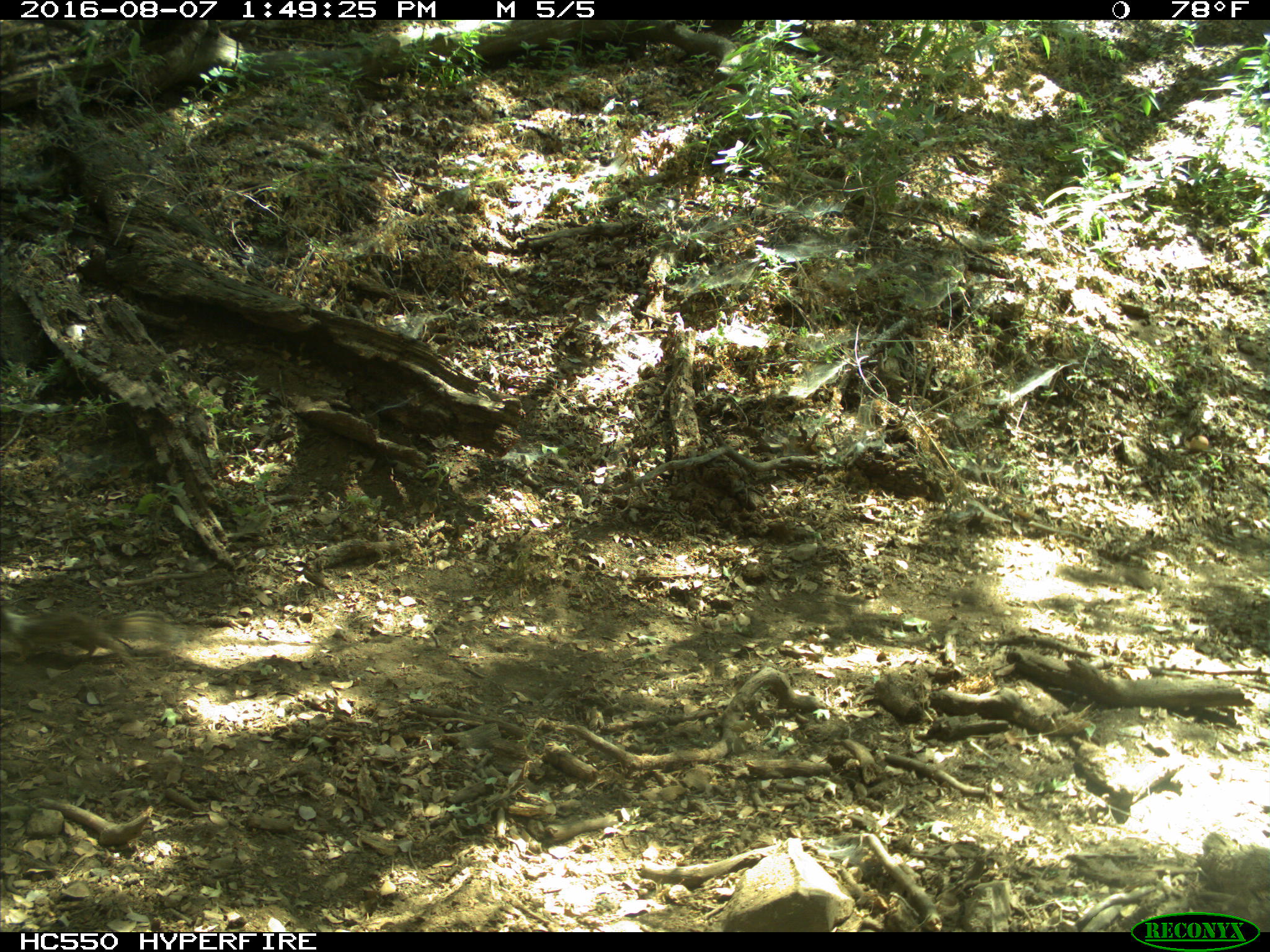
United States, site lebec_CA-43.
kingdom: Animalia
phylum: Chordata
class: Mammalia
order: Rodentia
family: Sciuridae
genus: Otospermophilus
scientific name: Otospermophilus beecheyi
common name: california ground squirrel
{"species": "Otospermophilus beecheyi (california ground squirrel)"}